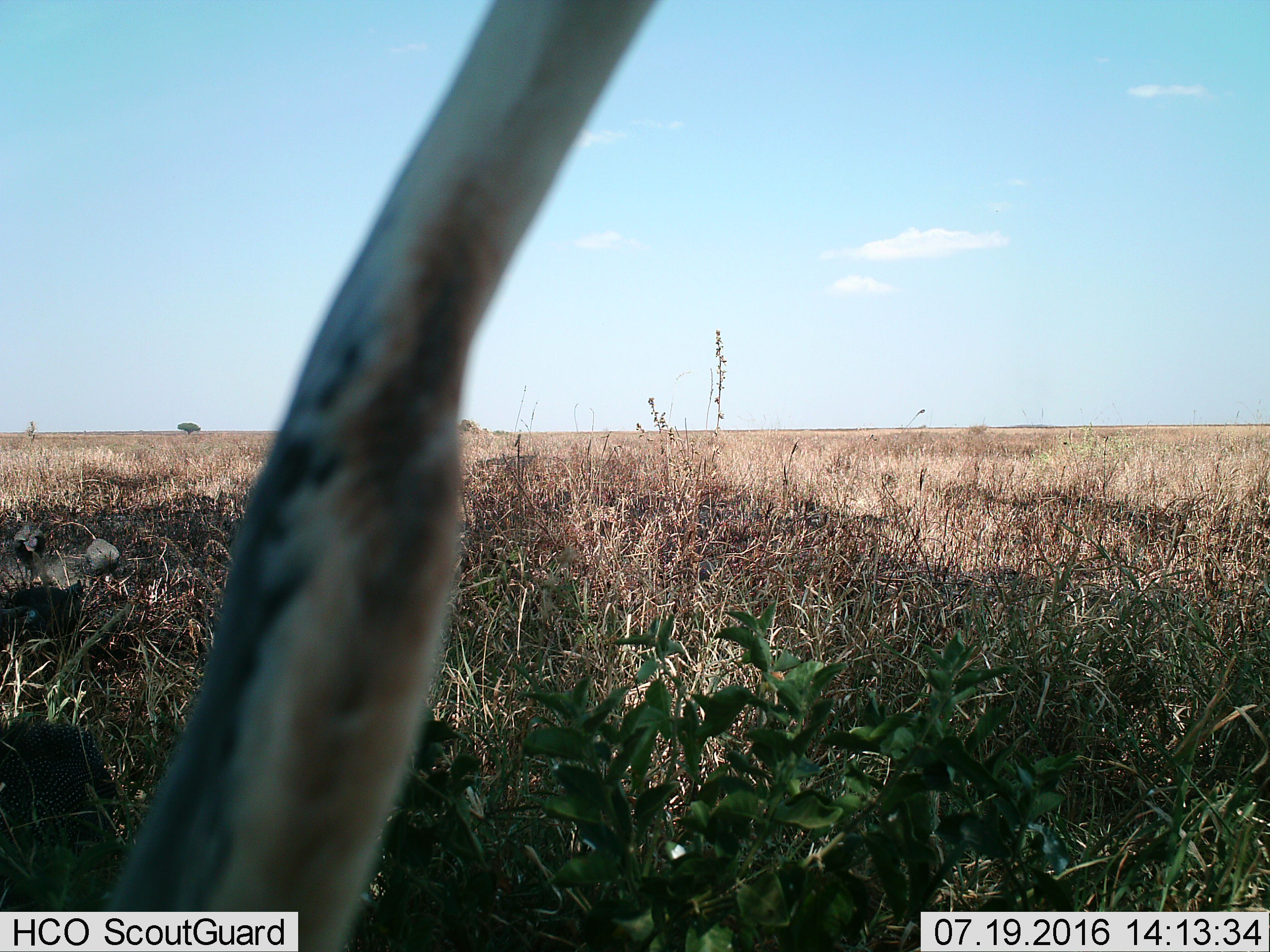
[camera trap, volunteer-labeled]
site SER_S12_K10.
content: unidentified animal